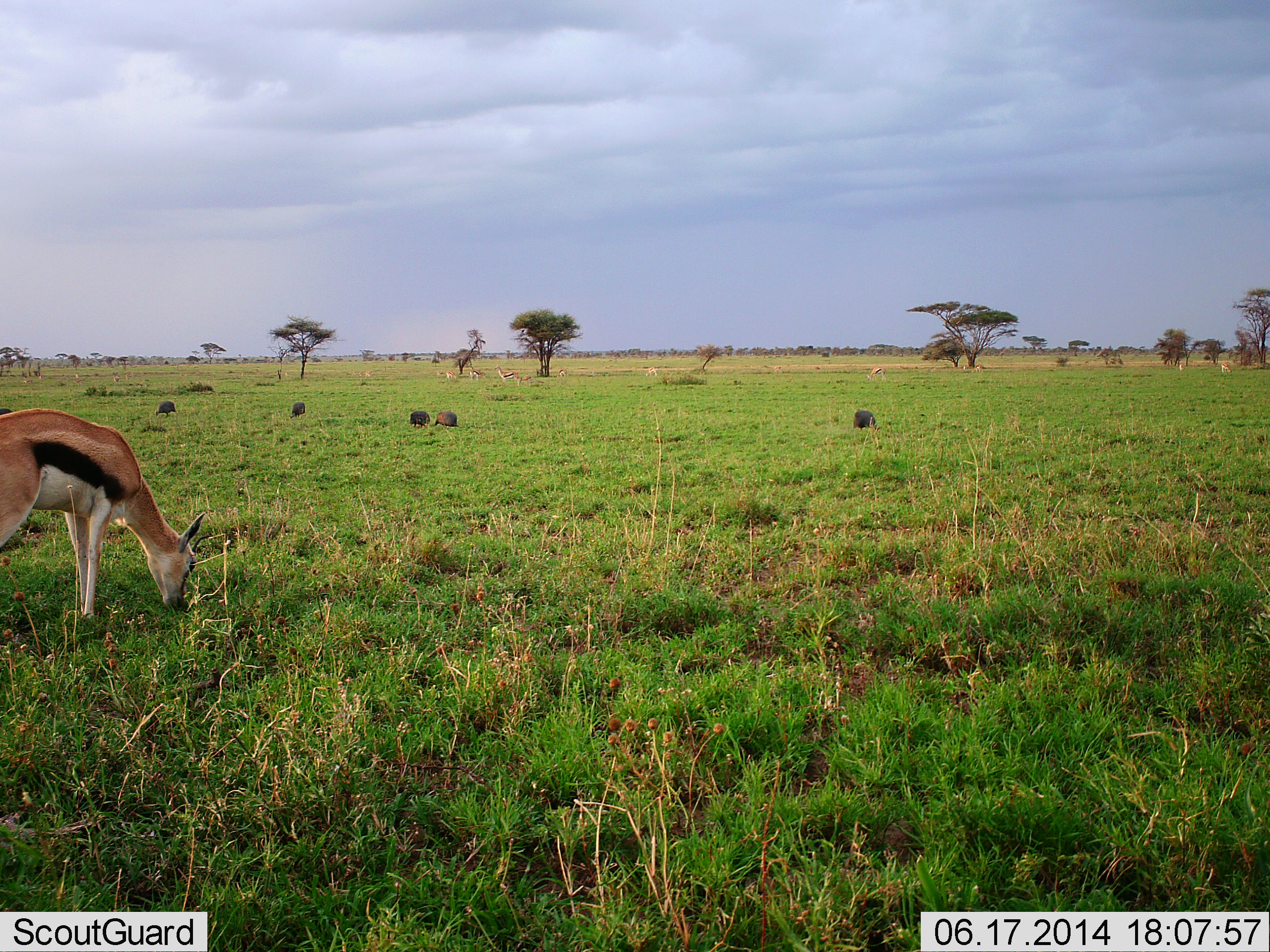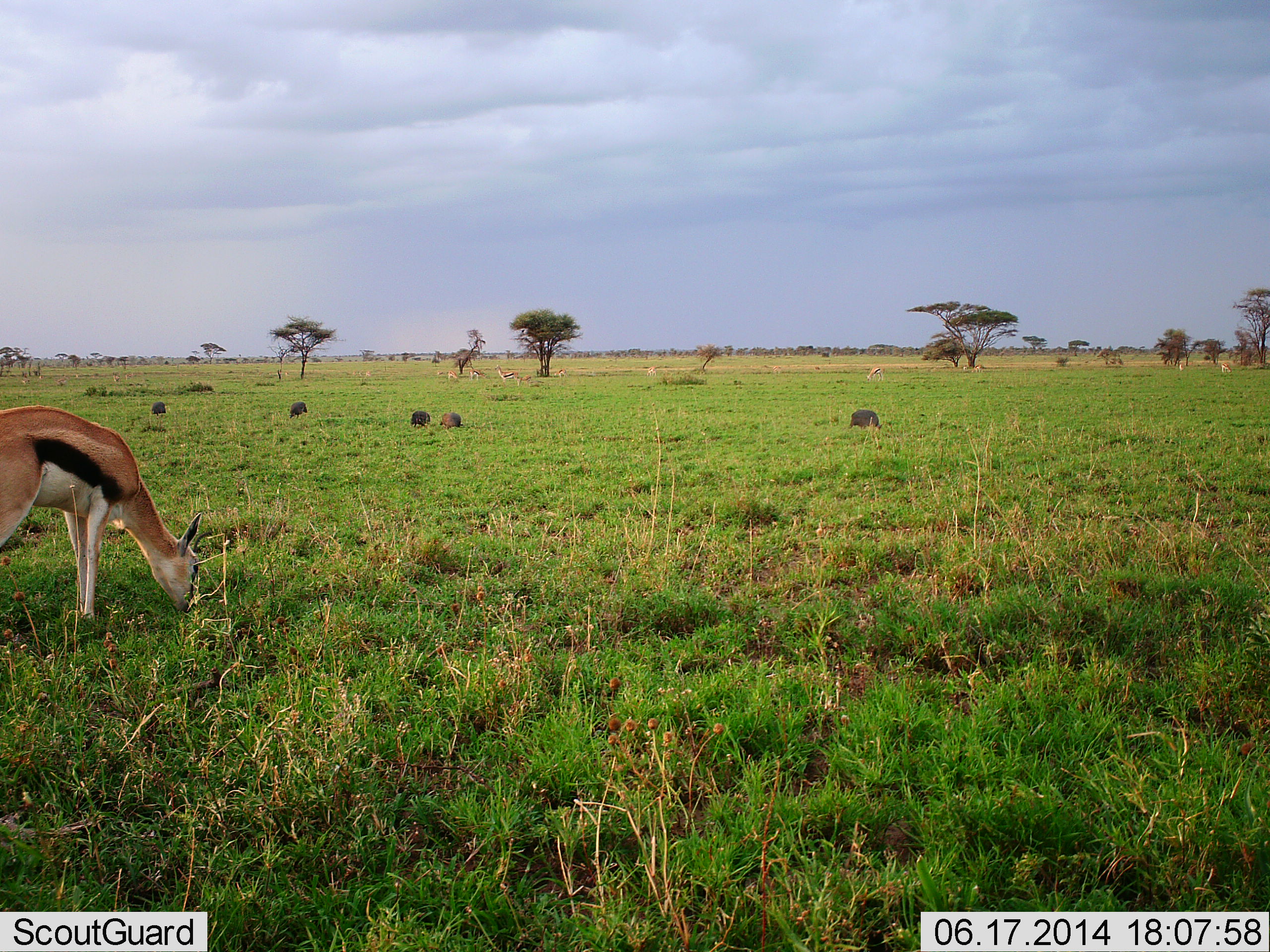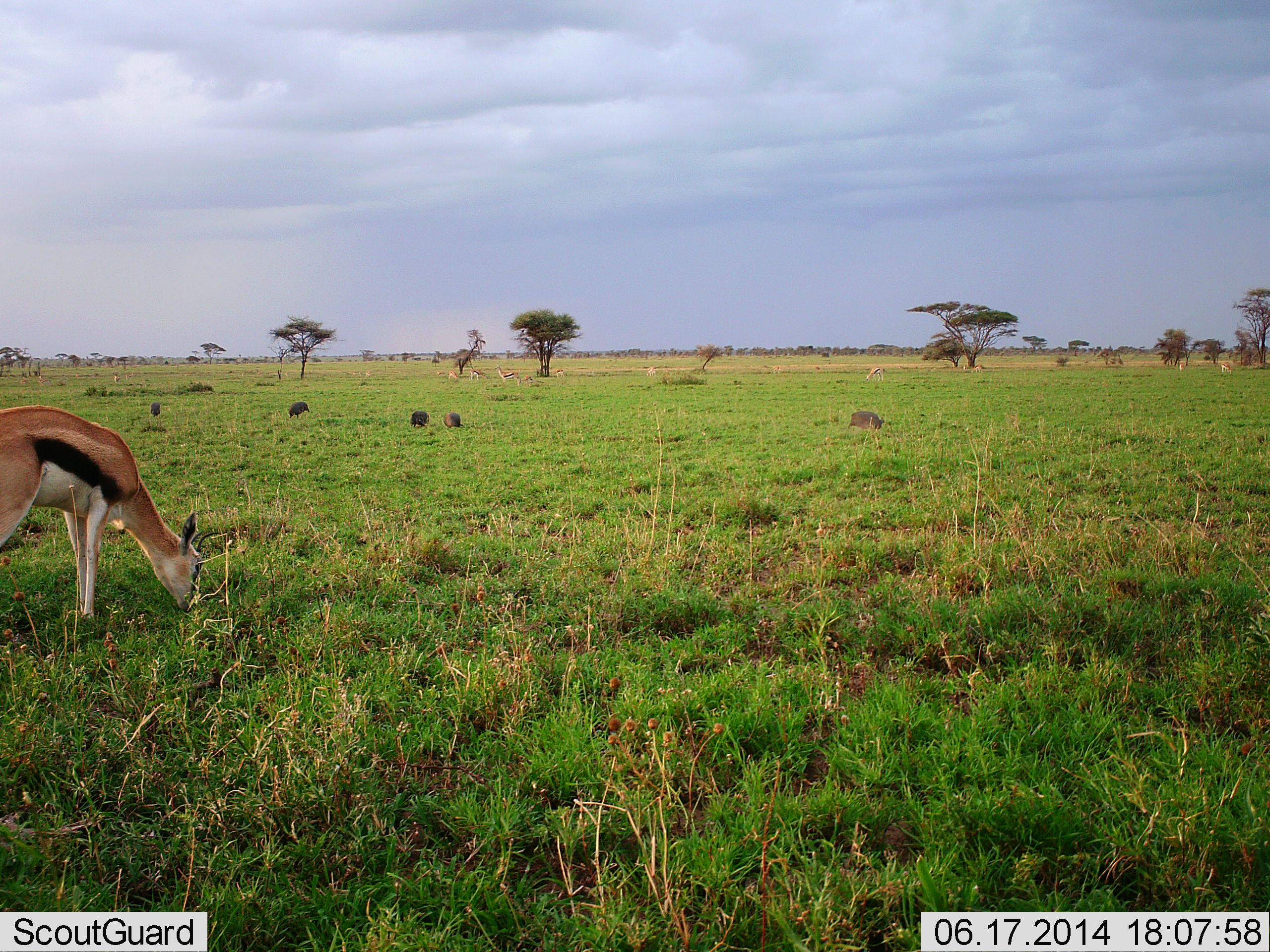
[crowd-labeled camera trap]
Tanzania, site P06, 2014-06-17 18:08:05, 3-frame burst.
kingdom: Animalia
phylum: Chordata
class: Mammalia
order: Artiodactyla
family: Bovidae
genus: Eudorcas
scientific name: Eudorcas thomsonii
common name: thomson's gazelle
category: gazellethomsons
Gazellethomsons (thomson's gazelle) (Eudorcas thomsonii), count 1. Behavior (volunteer vote fractions): standing 18%, resting 5%, moving 5%, interacting 0%. Young present (vote fraction): 5%. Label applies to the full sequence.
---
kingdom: Animalia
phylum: Chordata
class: Aves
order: Galliformes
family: Numididae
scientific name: Numididae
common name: guinea fowl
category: guineafowl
Guineafowl (guinea fowl) (Numididae), count 6. Behavior (volunteer vote fractions): standing 10%, resting 0%, moving 20%, interacting 0%. Young present (vote fraction): 0%. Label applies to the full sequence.